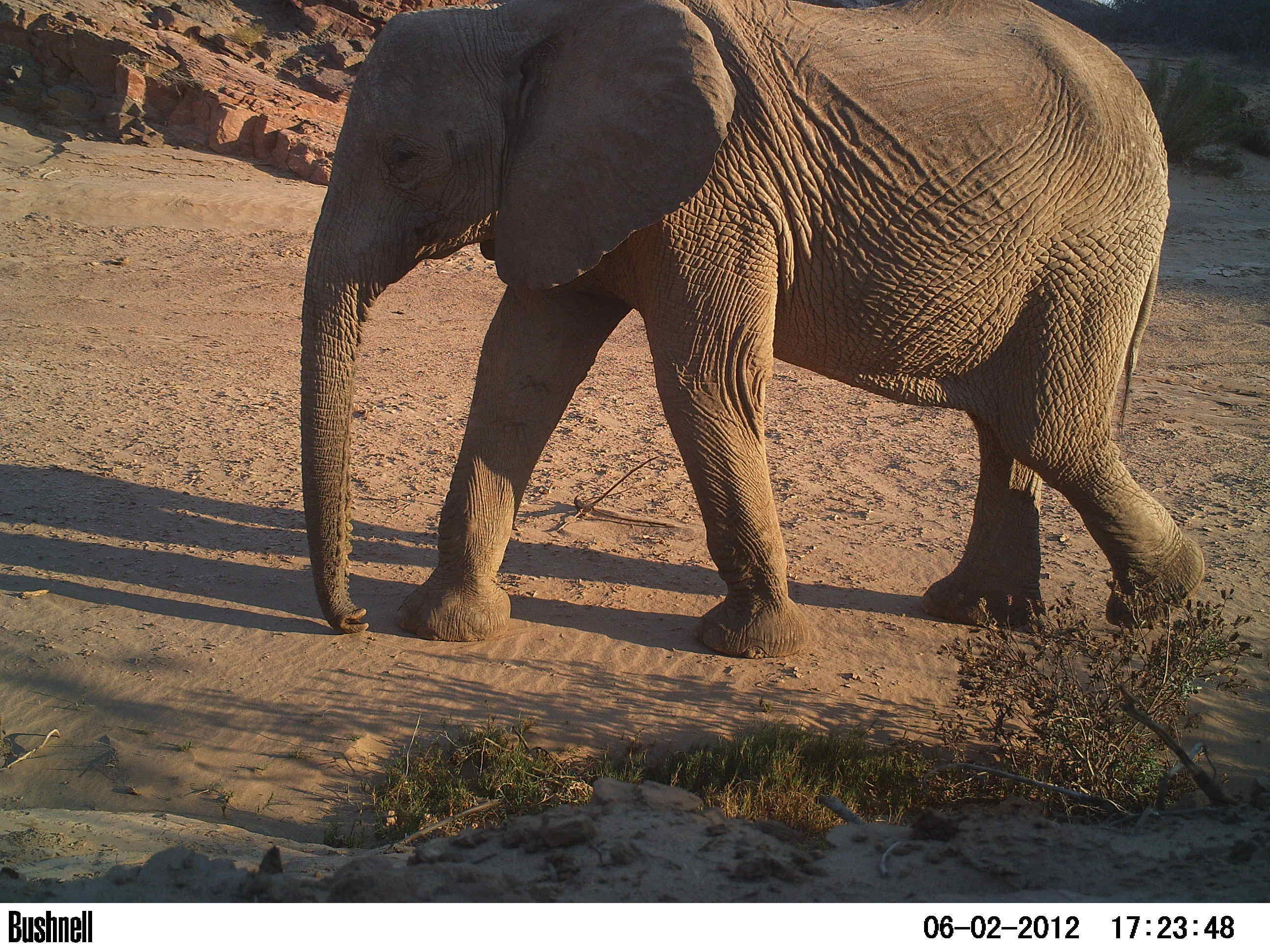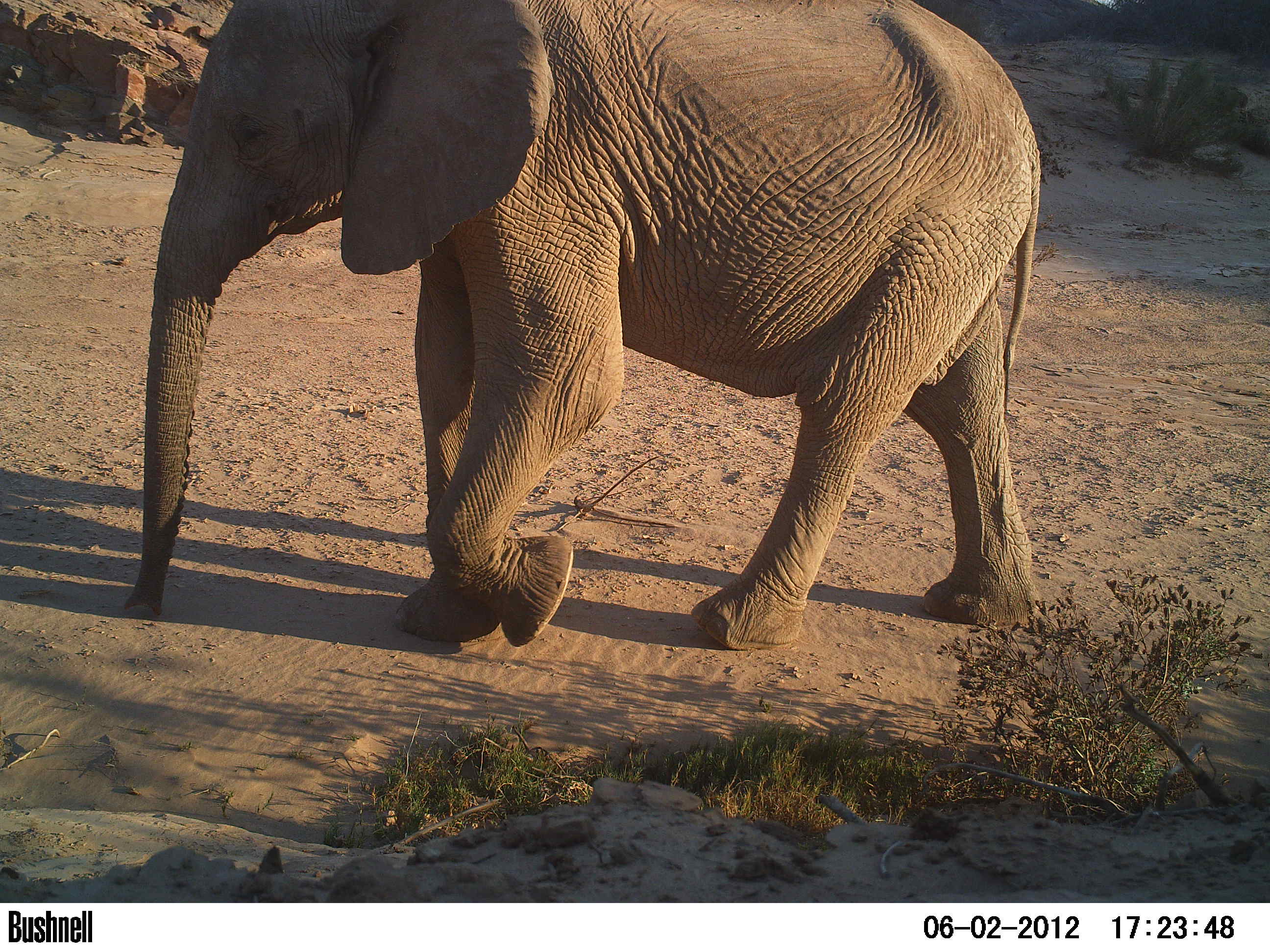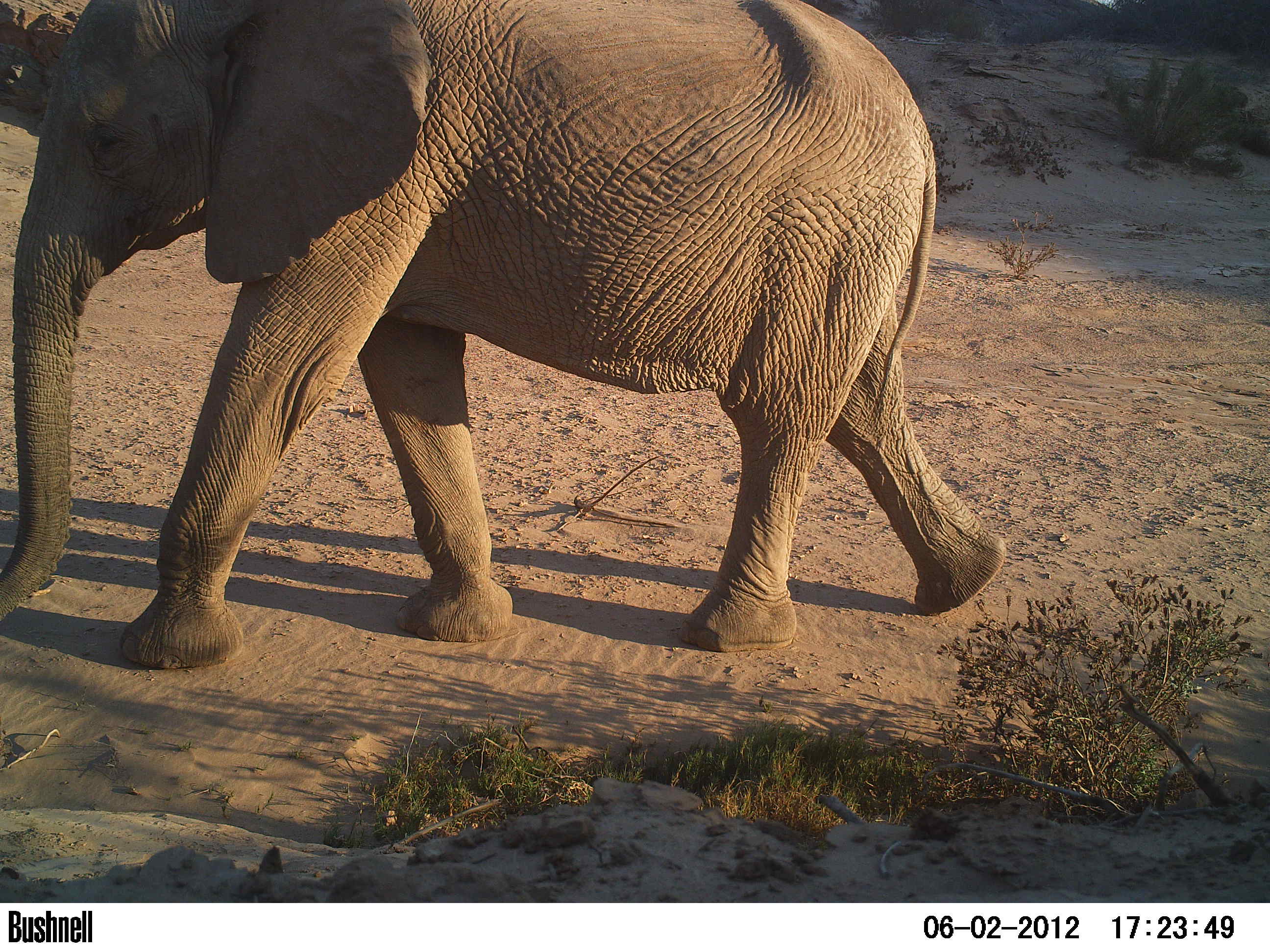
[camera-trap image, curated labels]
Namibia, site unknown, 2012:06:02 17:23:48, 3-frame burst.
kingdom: Animalia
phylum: Chordata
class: Mammalia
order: Proboscidea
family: Elephantidae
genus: Loxodonta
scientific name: Loxodonta africana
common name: african elephant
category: loxodanta africana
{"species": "loxodanta africana (african elephant) (Loxodonta africana)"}